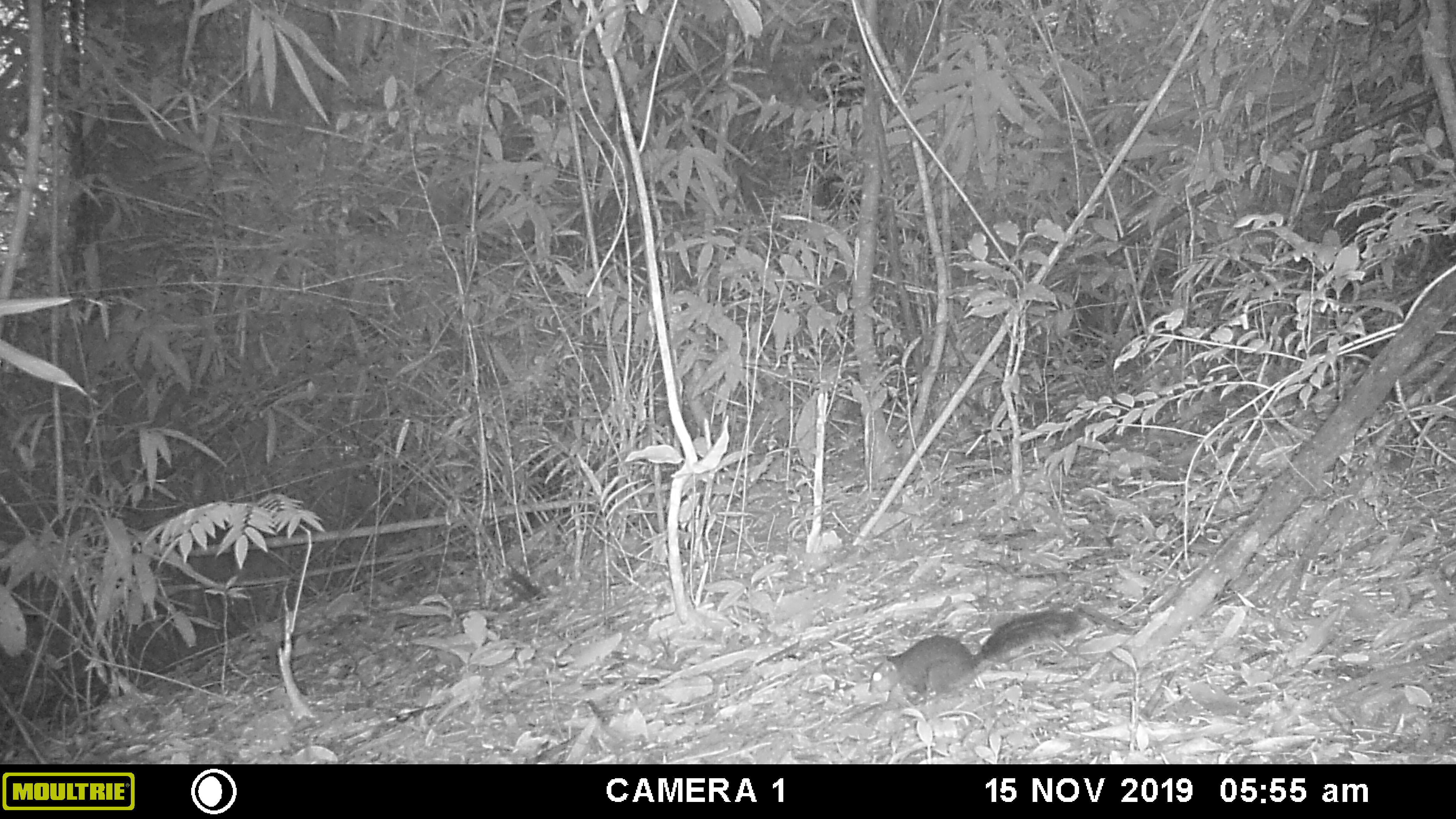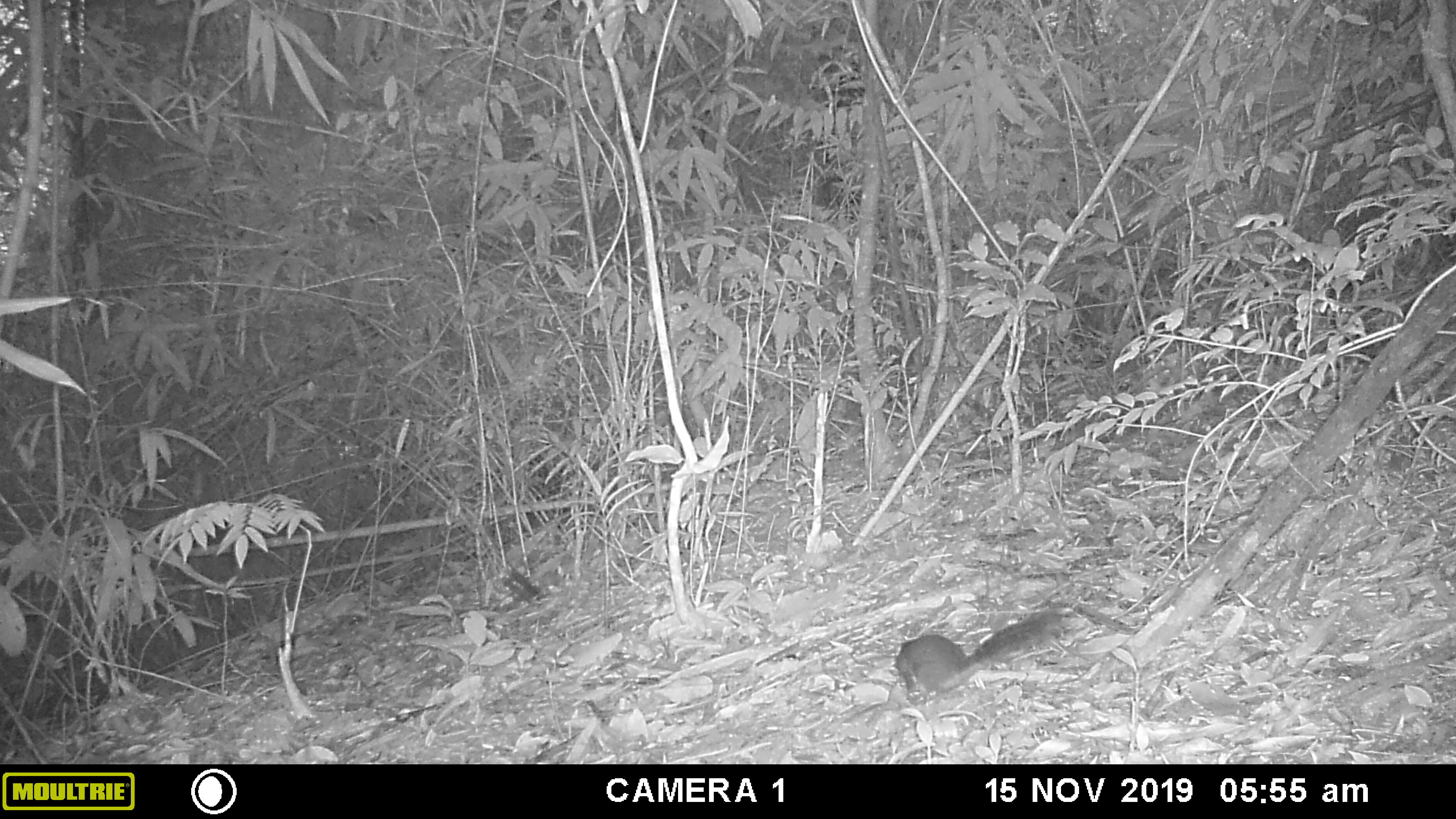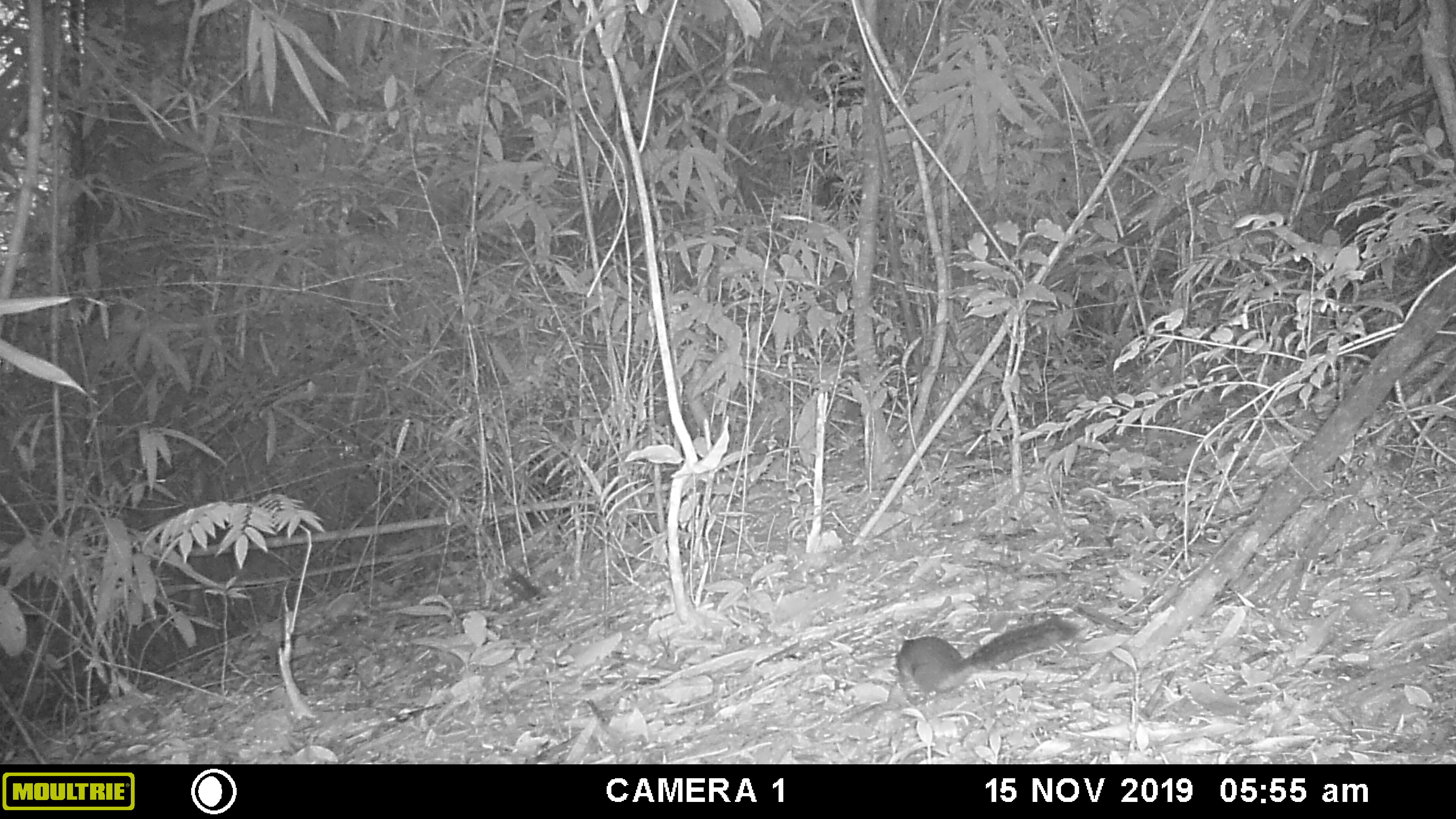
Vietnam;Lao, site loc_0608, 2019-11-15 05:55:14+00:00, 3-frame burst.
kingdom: Animalia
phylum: Chordata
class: Mammalia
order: Rodentia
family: Sciuridae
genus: Dremomys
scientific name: Dremomys rufigenis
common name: red-cheeked squirrel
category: red cheeked squirrel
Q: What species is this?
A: Red cheeked squirrel (red-cheeked squirrel) (Dremomys rufigenis).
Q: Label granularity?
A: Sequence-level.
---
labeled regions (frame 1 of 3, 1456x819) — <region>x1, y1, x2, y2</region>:
red cheeked squirrel: <region>868, 610, 1080, 704</region>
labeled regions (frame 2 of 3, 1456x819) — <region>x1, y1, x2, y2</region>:
red cheeked squirrel: <region>892, 610, 1064, 706</region>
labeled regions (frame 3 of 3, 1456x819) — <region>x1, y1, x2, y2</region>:
red cheeked squirrel: <region>895, 616, 1080, 702</region>